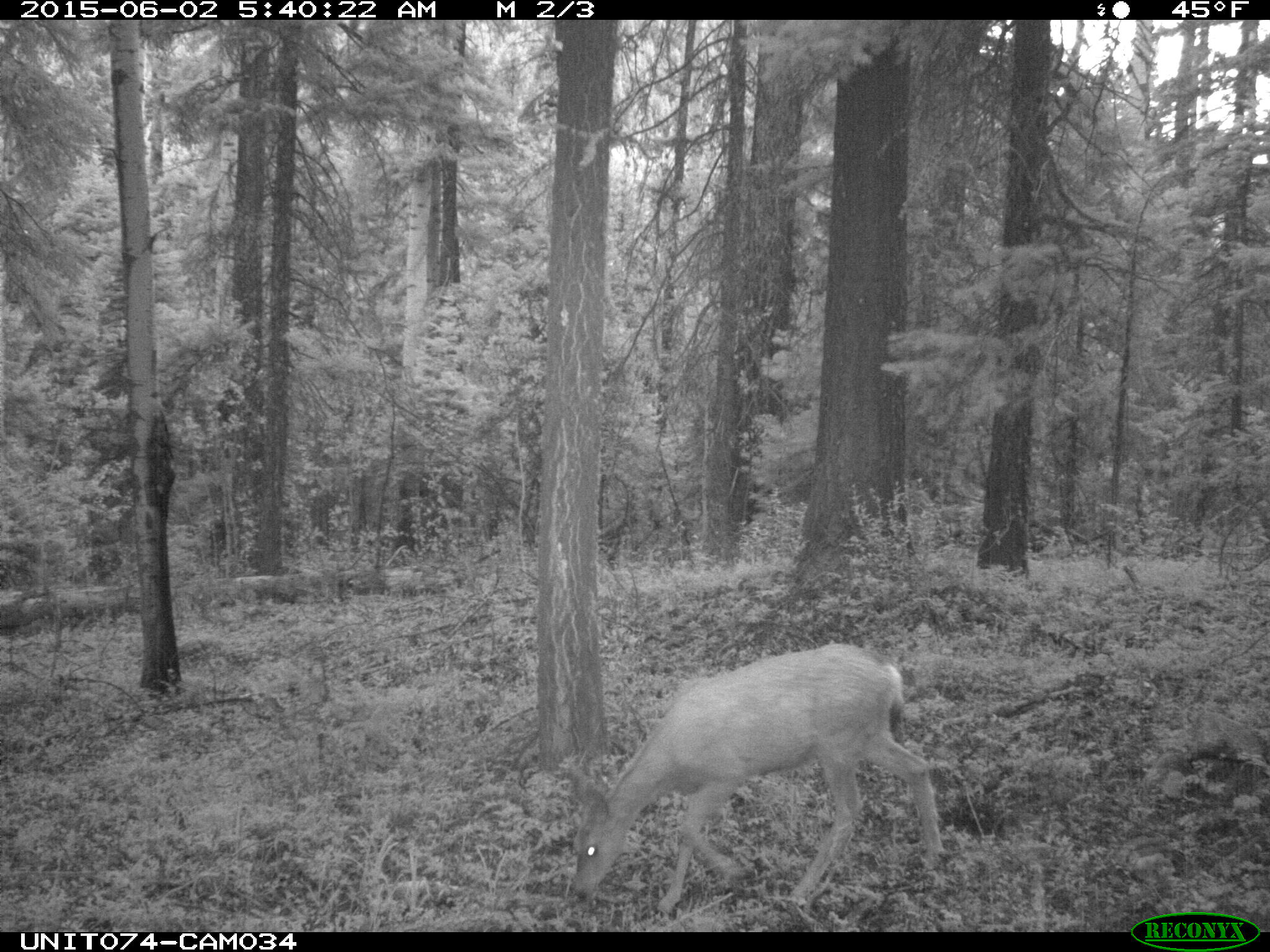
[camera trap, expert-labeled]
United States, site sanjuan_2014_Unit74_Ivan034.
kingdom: Animalia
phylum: Chordata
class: Mammalia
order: Artiodactyla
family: Cervidae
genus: Odocoileus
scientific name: Odocoileus hemionus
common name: mule deer